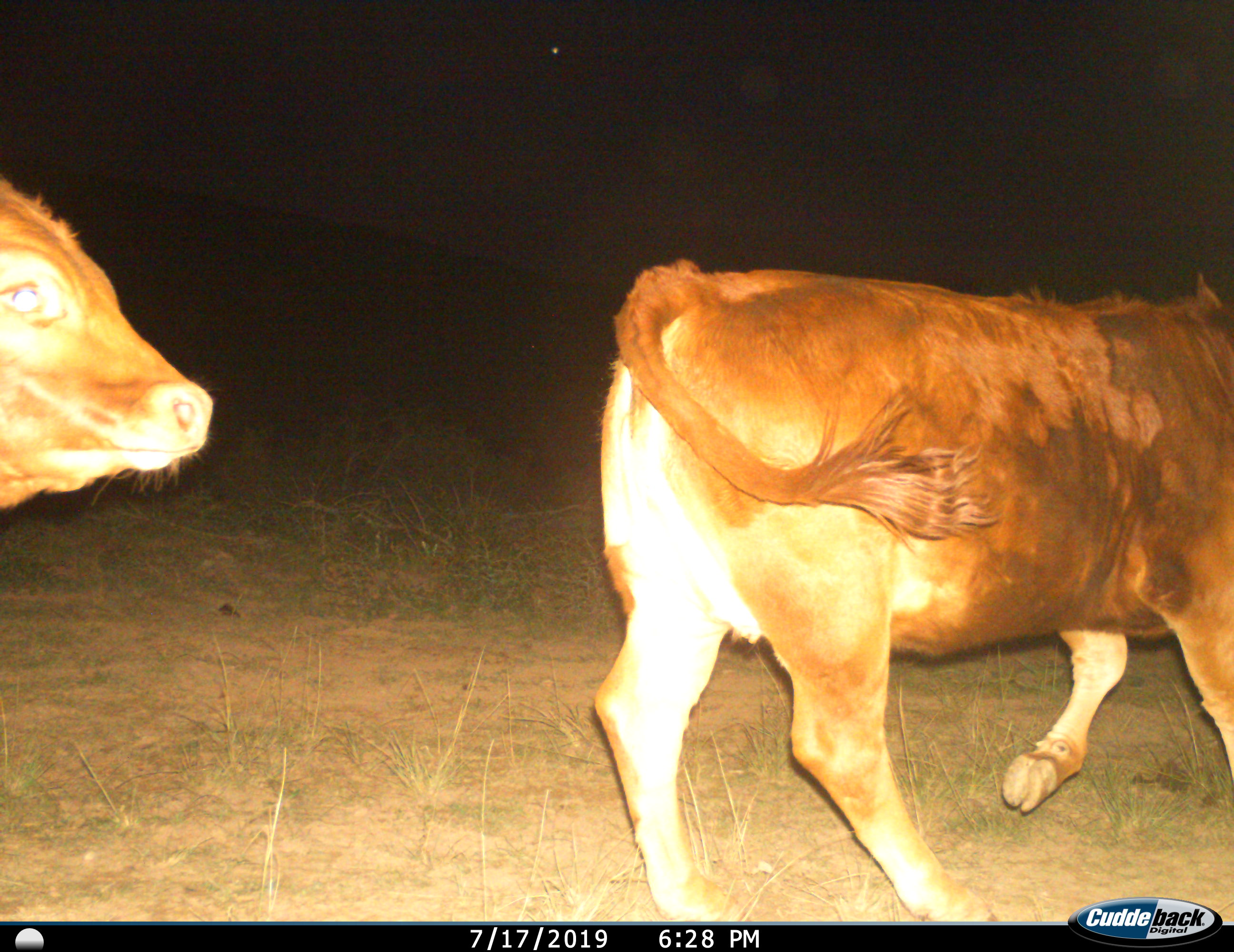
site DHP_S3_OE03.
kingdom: Animalia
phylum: Chordata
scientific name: Vertebrata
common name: domestic animal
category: domesticanimal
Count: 2.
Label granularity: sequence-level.